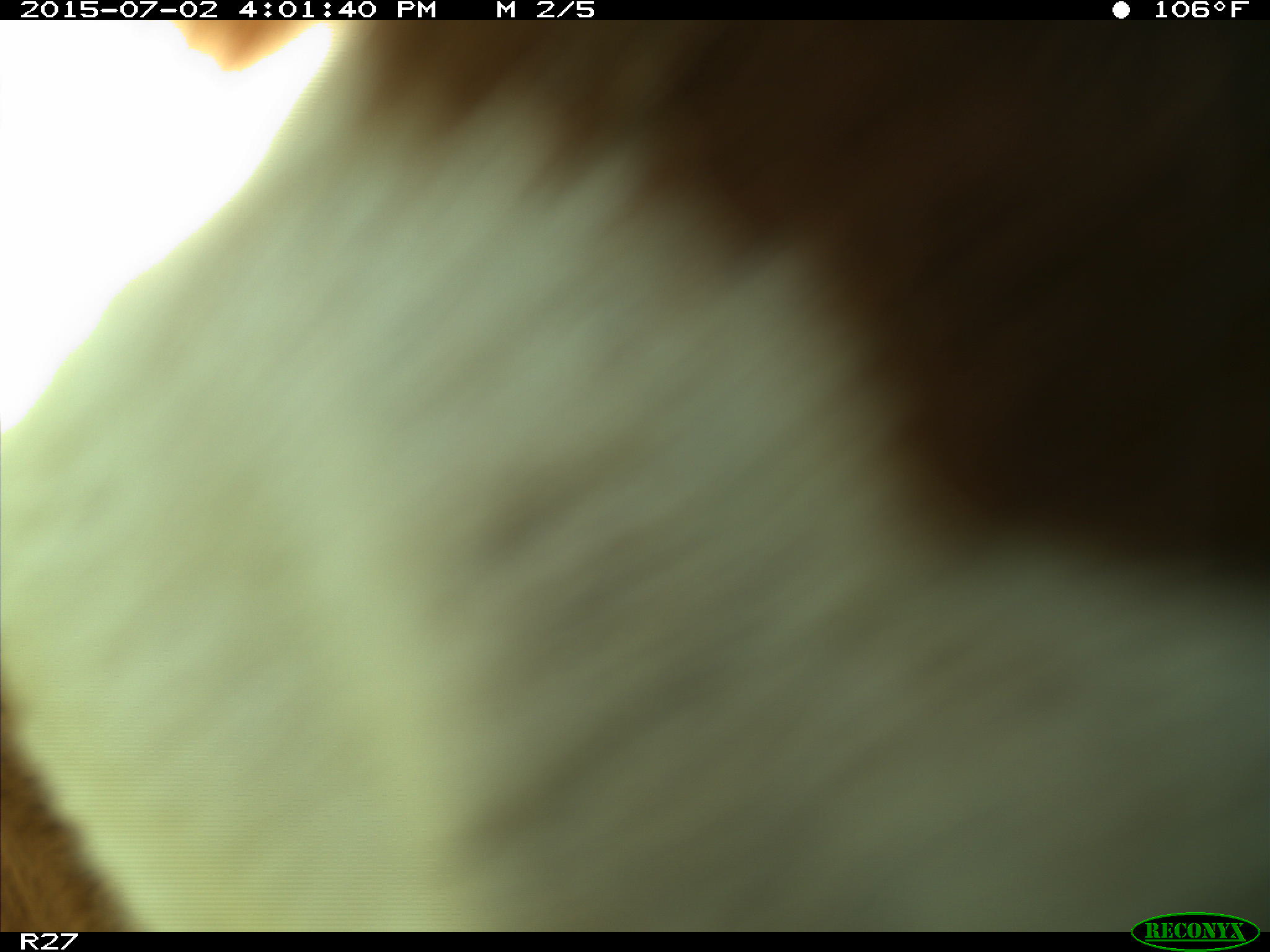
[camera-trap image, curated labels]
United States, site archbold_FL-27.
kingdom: Animalia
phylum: Chordata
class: Mammalia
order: Artiodactyla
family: Bovidae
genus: Bos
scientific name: Bos taurus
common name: domestic cow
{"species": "Bos taurus (domestic cow)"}